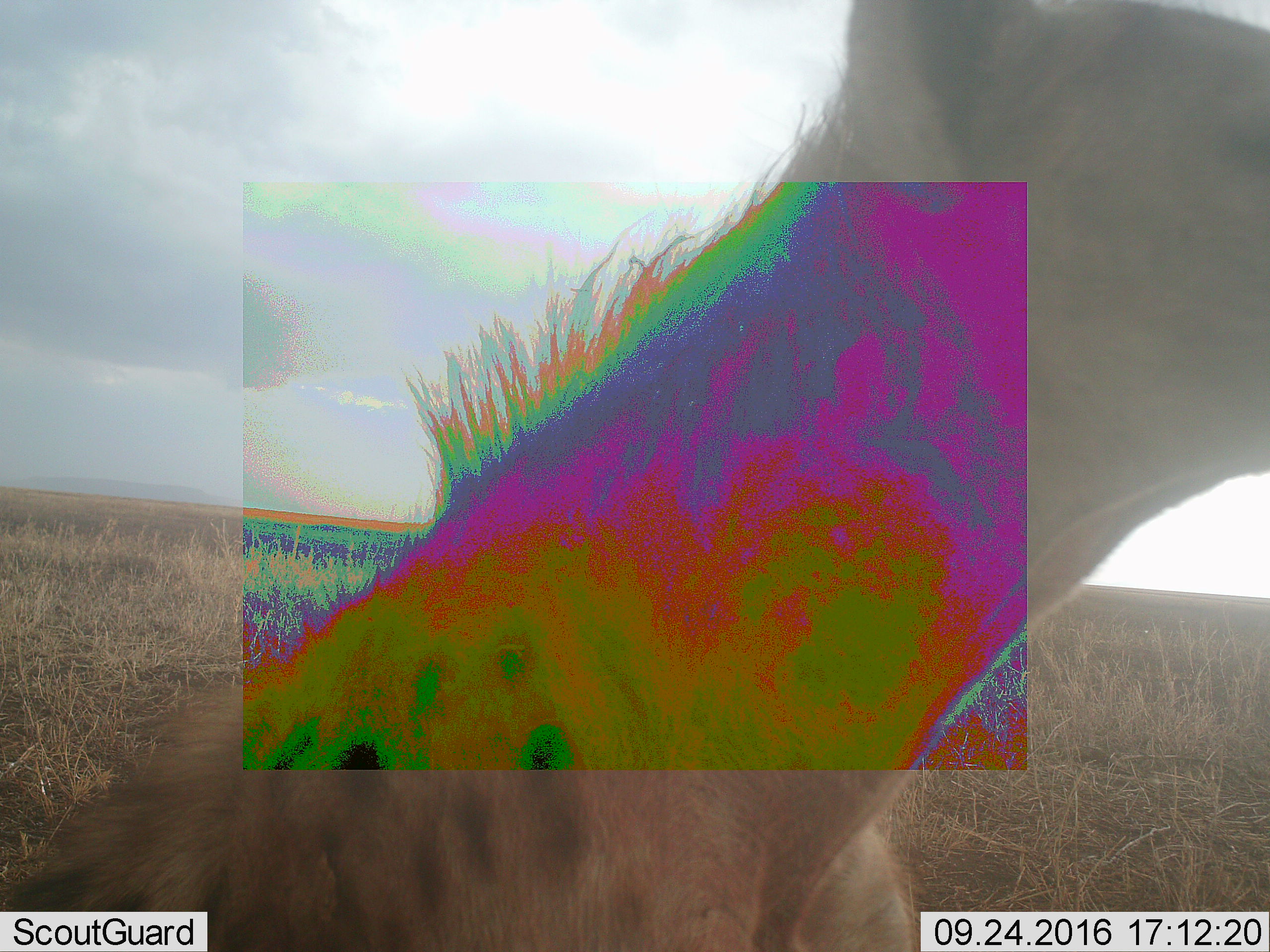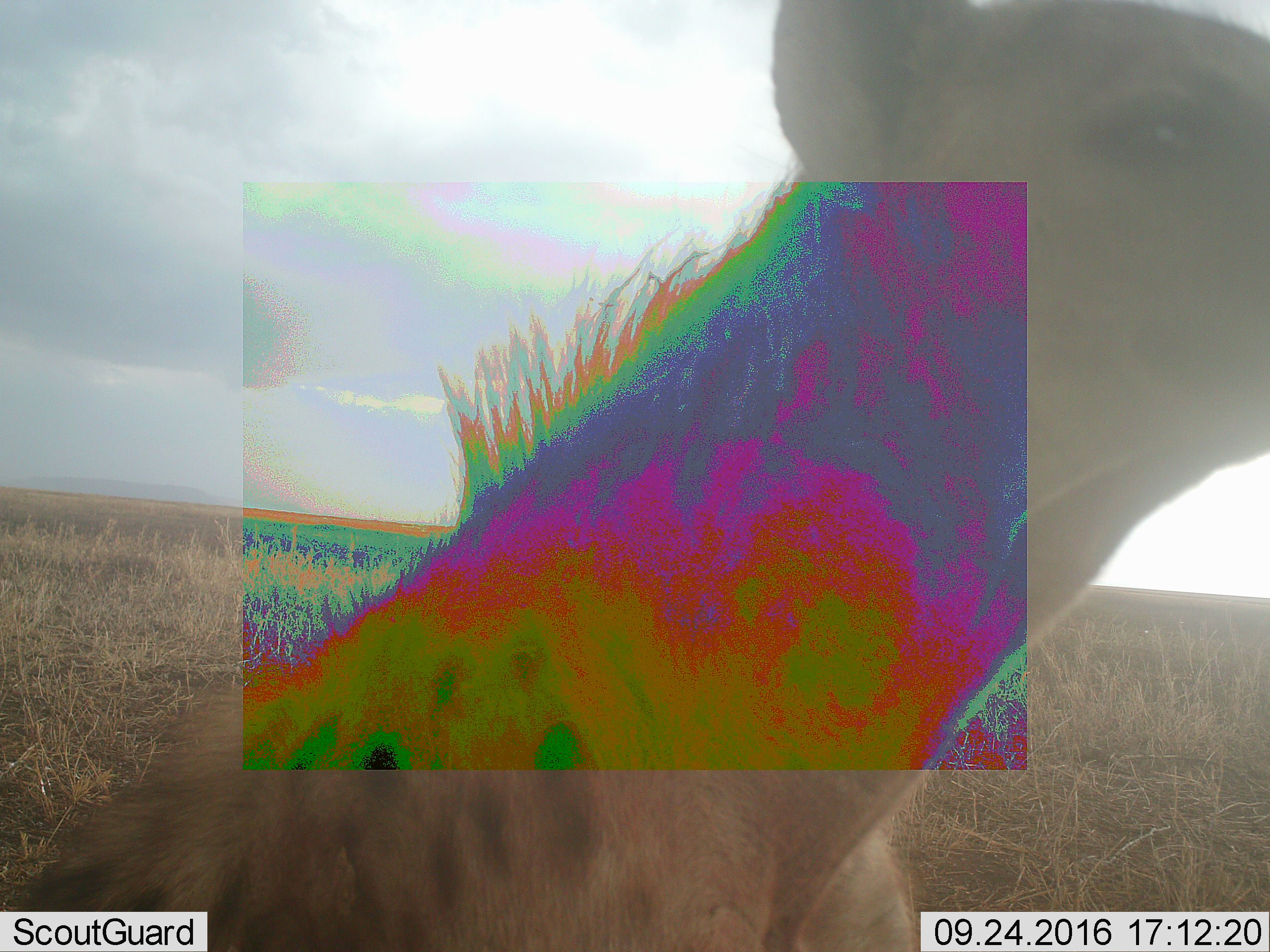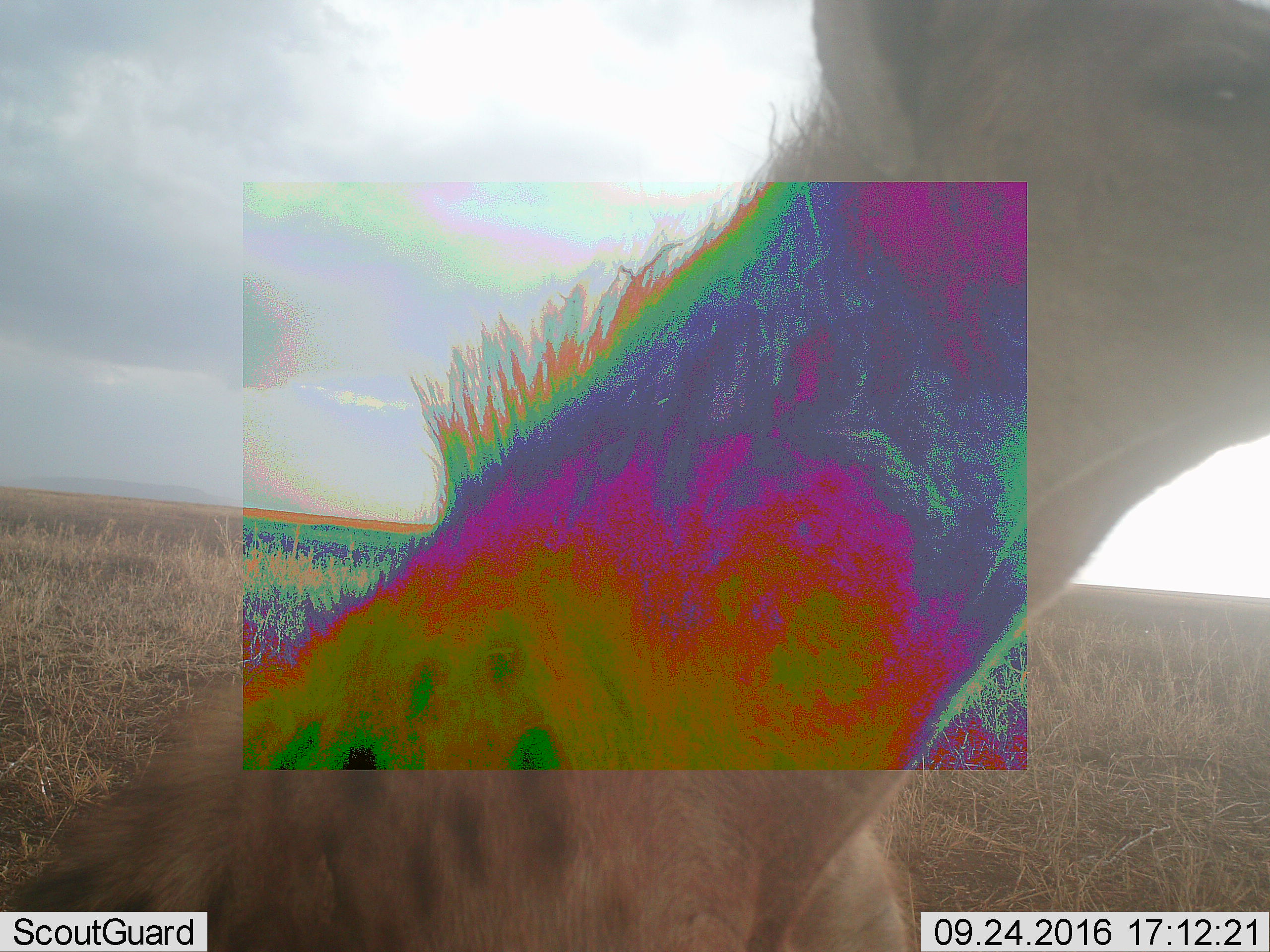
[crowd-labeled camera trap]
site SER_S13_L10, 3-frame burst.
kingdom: Animalia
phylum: Chordata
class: Mammalia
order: Carnivora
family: Hyaenidae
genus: Crocuta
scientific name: Crocuta crocuta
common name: spotted hyena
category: hyenaspotted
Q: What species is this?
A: Hyenaspotted (spotted hyena) (Crocuta crocuta).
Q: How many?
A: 1.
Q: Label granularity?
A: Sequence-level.